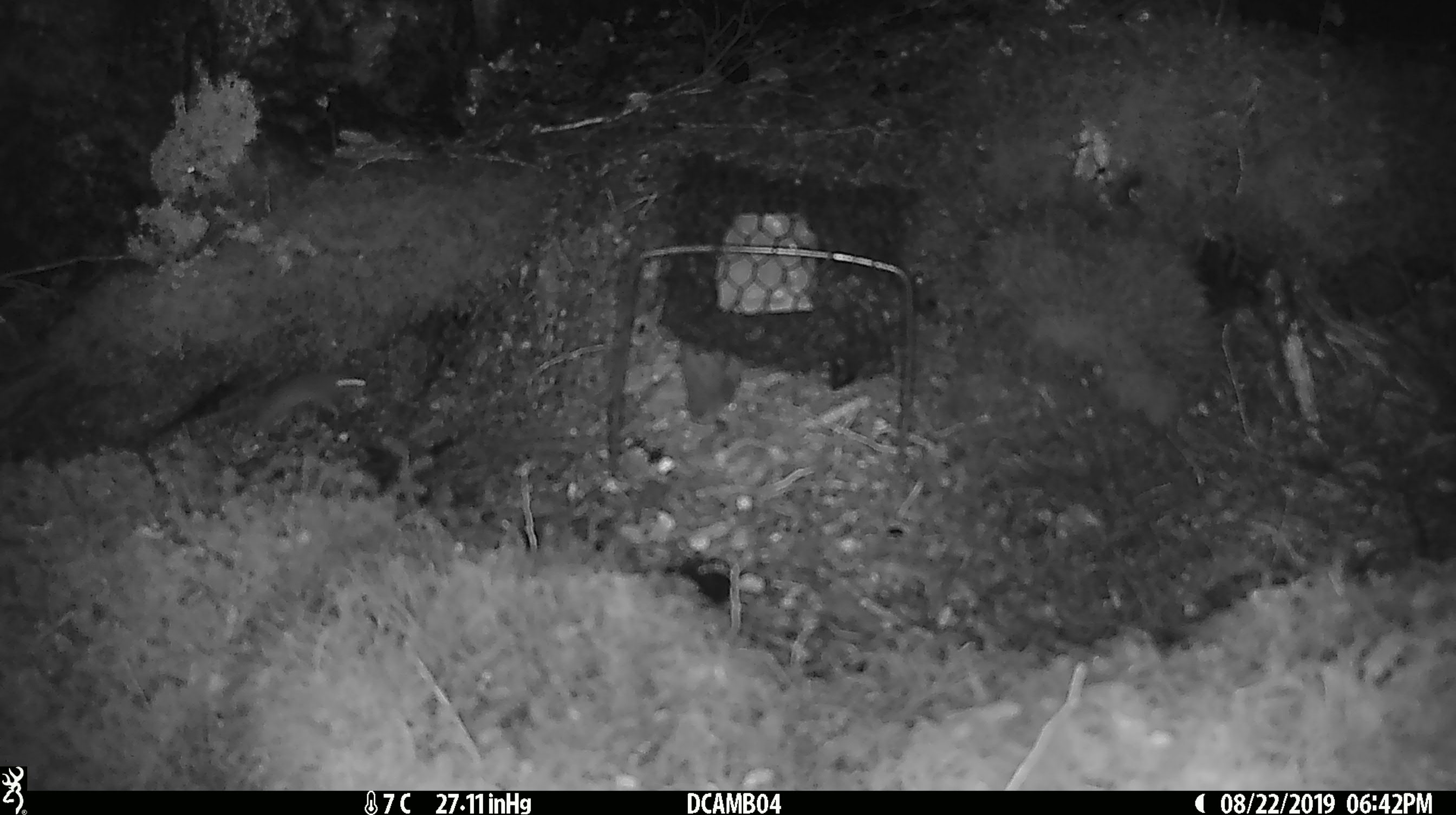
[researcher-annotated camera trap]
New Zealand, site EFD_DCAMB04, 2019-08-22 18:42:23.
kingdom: Animalia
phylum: Chordata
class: Mammalia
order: Rodentia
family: Muridae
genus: Mus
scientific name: Mus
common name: mouse